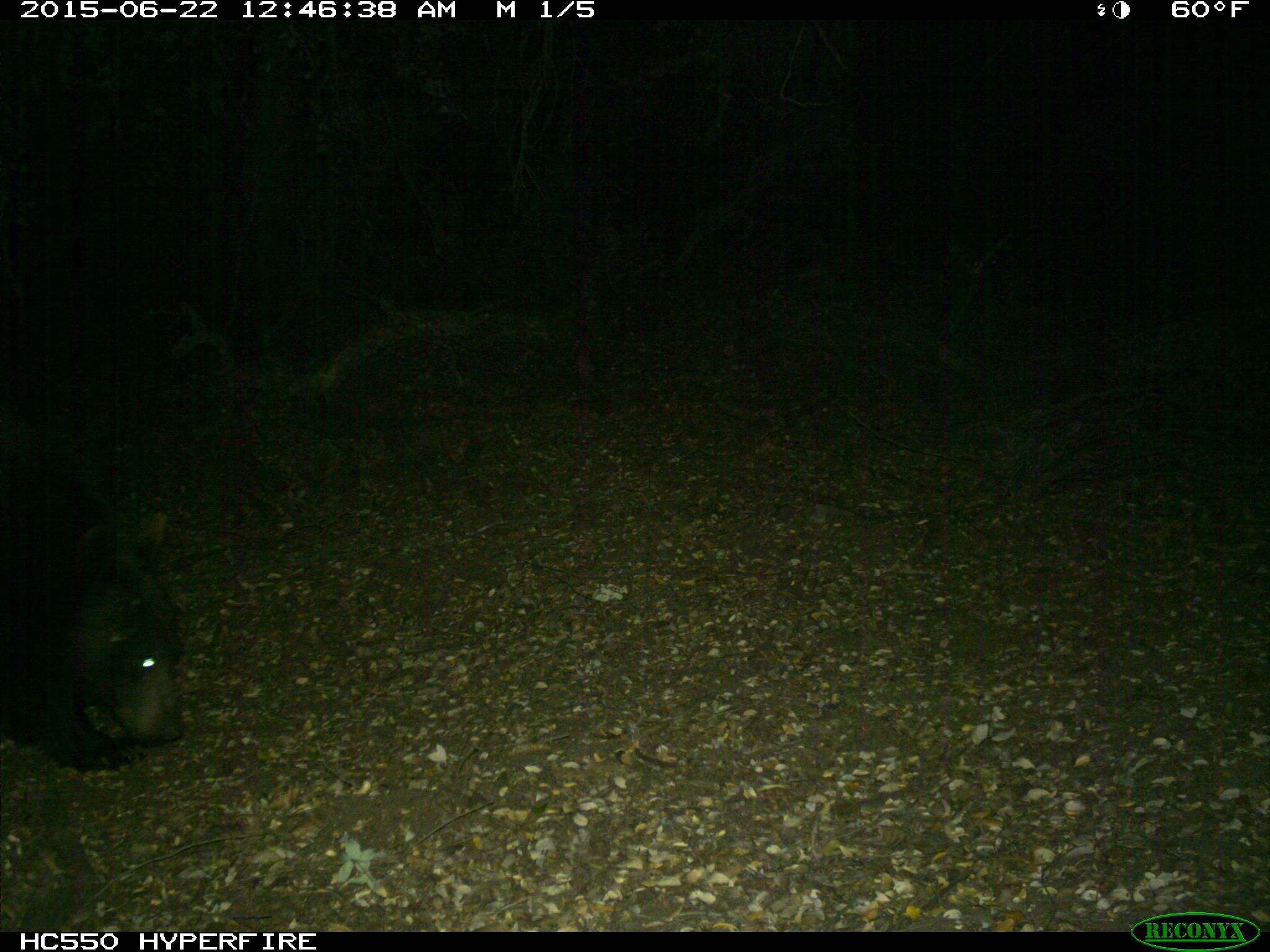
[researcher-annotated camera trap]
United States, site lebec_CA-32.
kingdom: Animalia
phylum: Chordata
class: Mammalia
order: Carnivora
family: Ursidae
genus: Ursus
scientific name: Ursus americanus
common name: american black bear